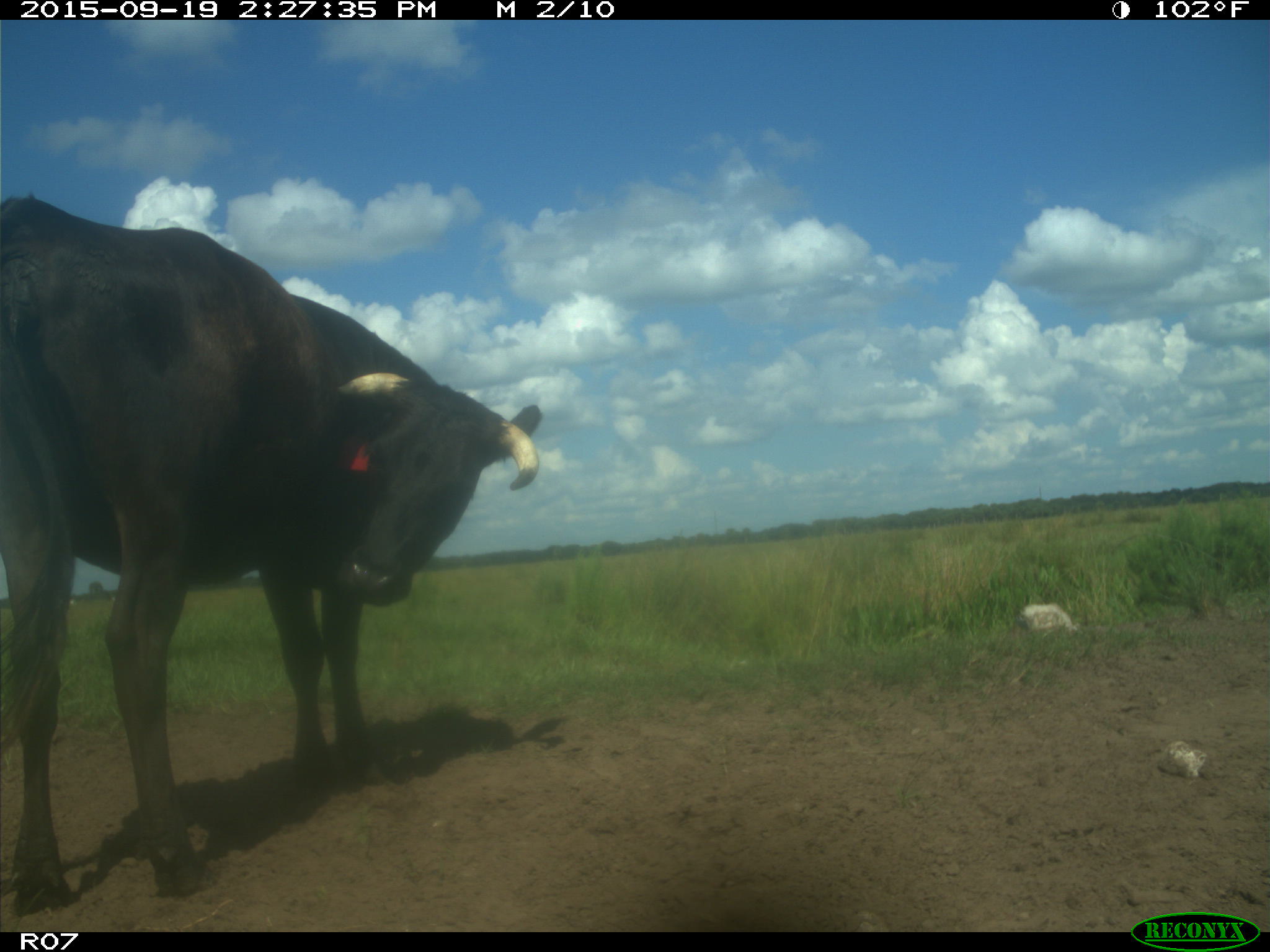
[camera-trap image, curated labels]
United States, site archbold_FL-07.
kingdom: Animalia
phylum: Chordata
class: Mammalia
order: Artiodactyla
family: Bovidae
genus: Bos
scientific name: Bos taurus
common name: domestic cow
Bos taurus (domestic cow).